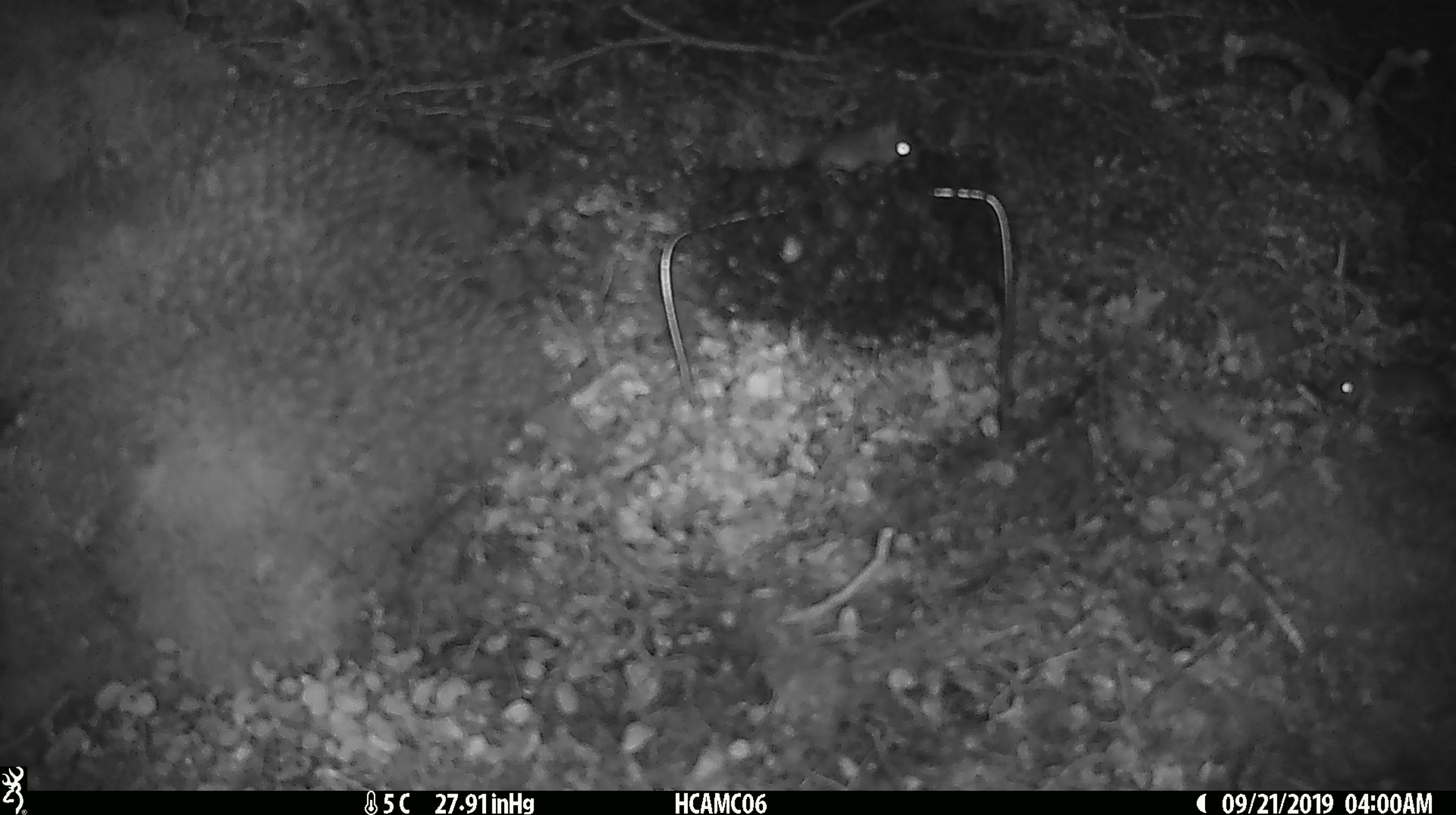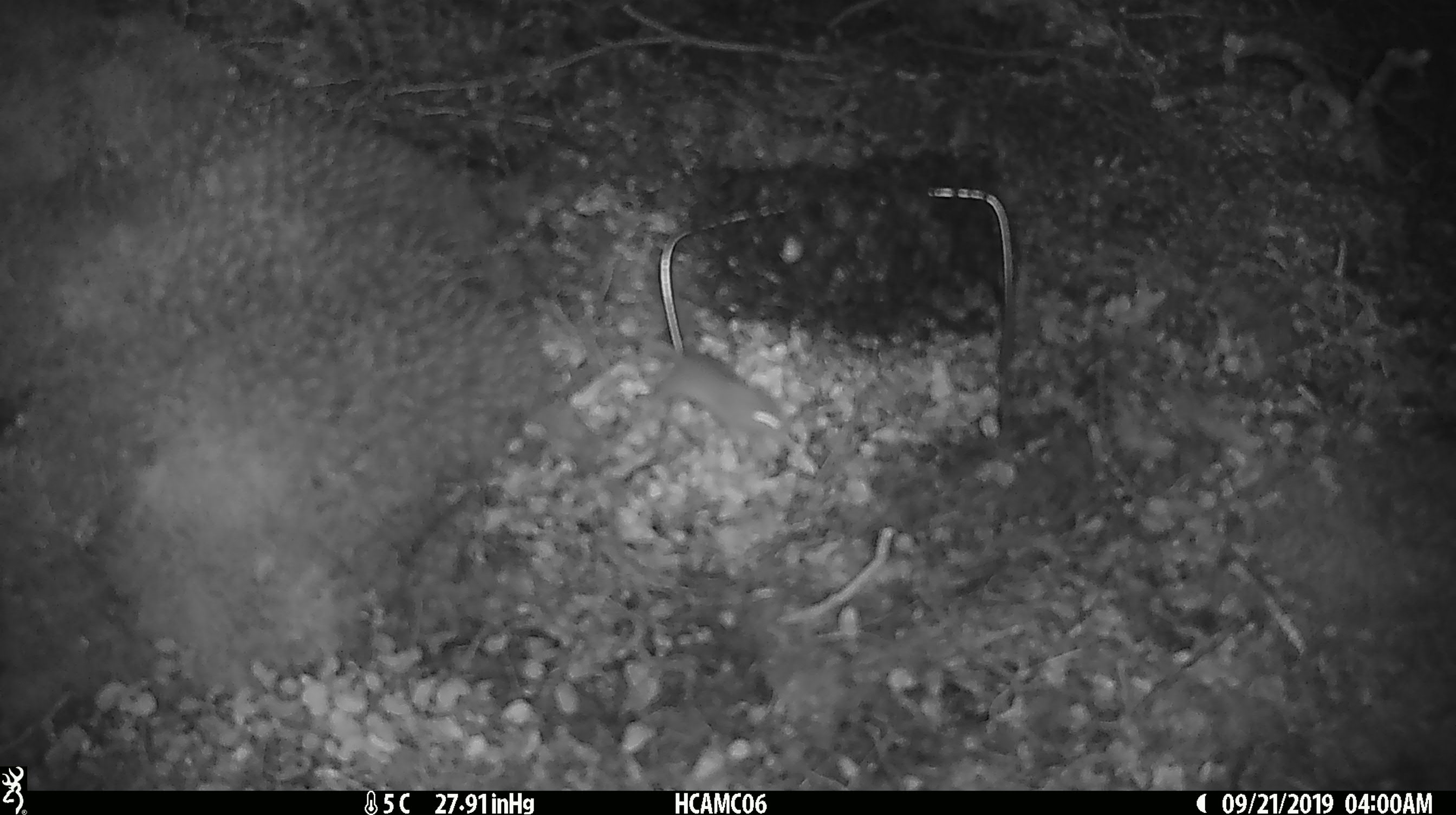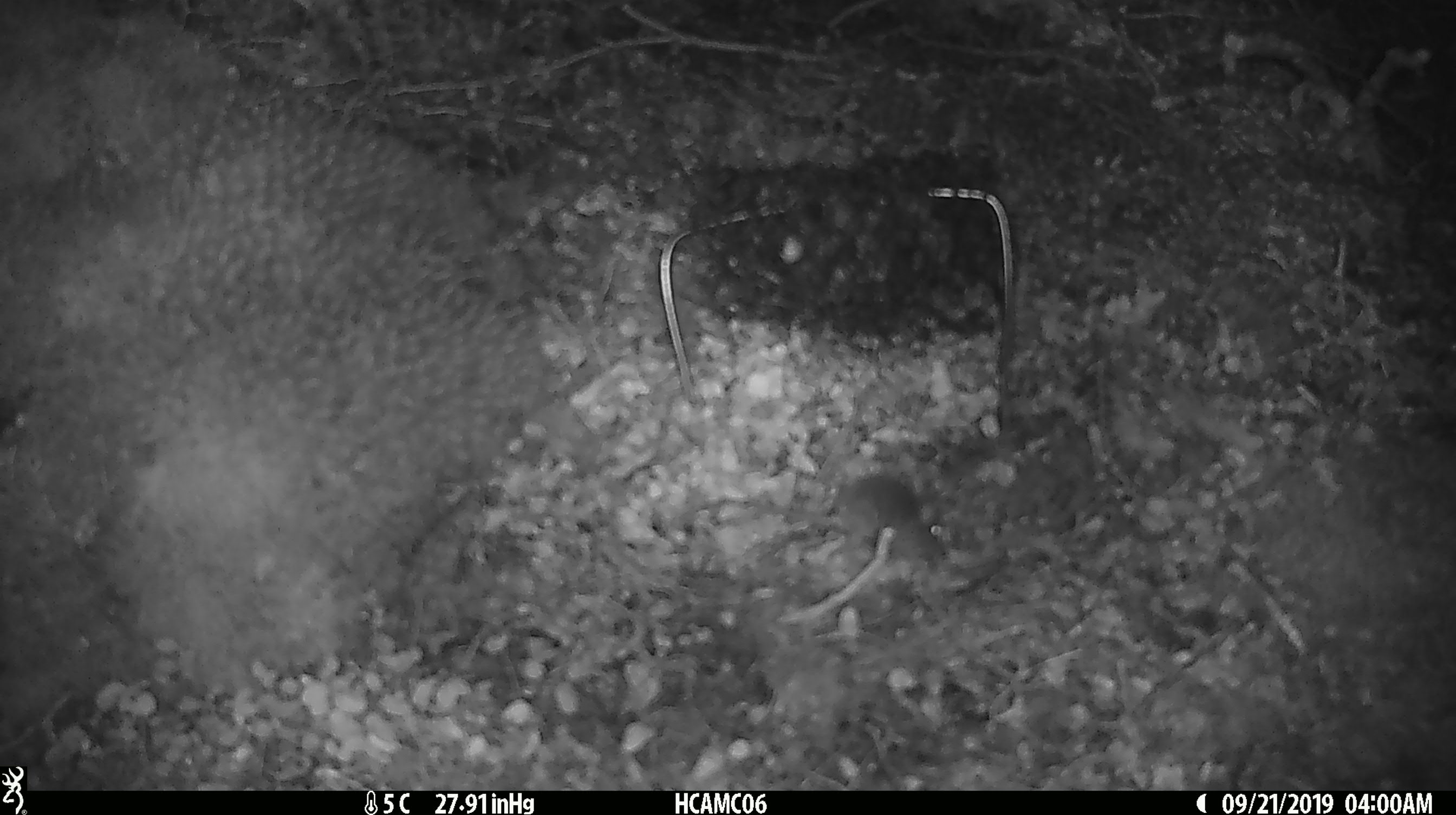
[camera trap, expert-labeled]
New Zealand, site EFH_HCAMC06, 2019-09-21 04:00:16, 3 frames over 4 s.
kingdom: Animalia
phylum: Chordata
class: Mammalia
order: Rodentia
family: Muridae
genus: Mus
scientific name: Mus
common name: mouse